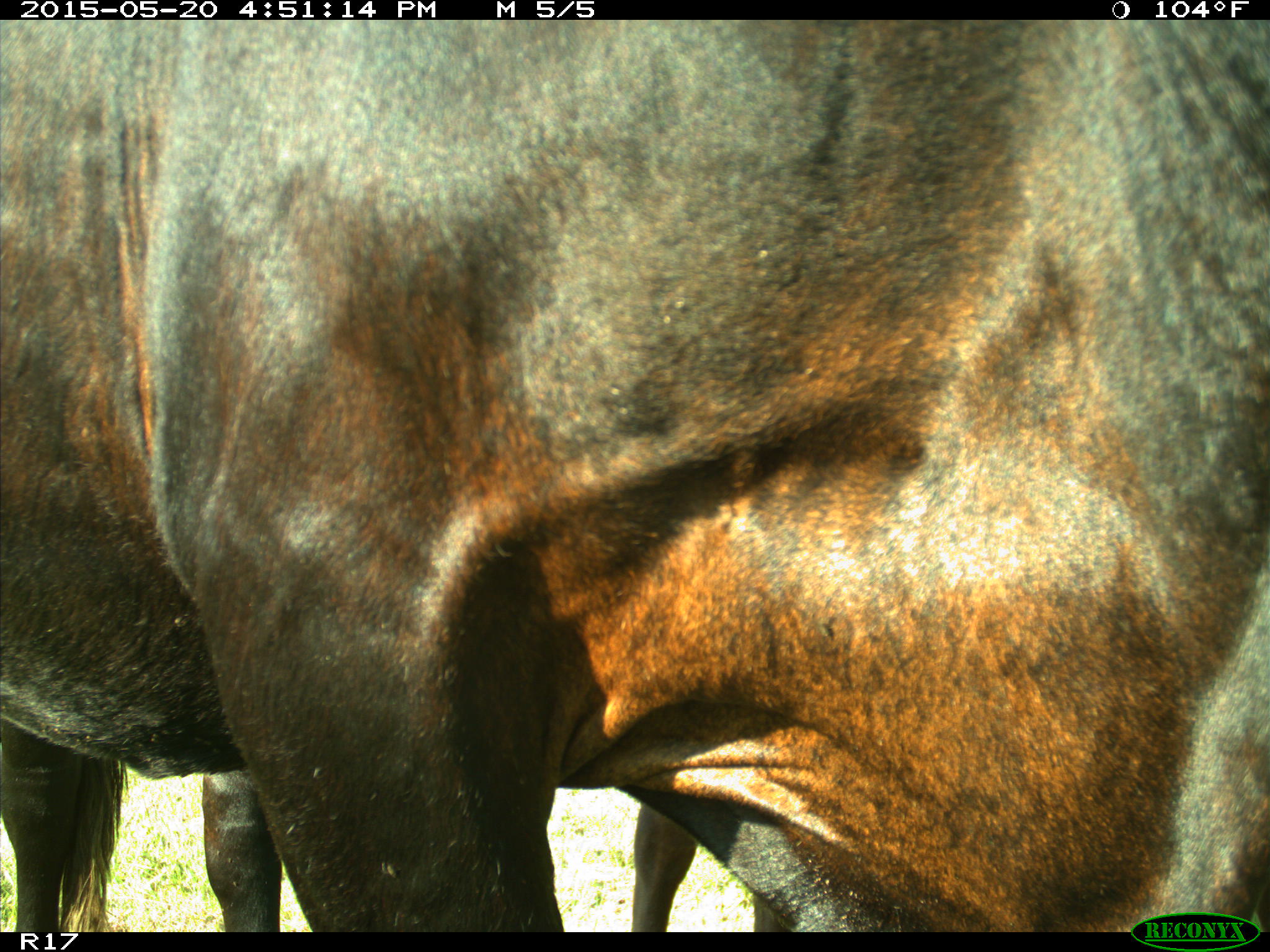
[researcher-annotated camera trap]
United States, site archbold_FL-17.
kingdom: Animalia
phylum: Chordata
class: Mammalia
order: Artiodactyla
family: Bovidae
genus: Bos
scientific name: Bos taurus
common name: domestic cow